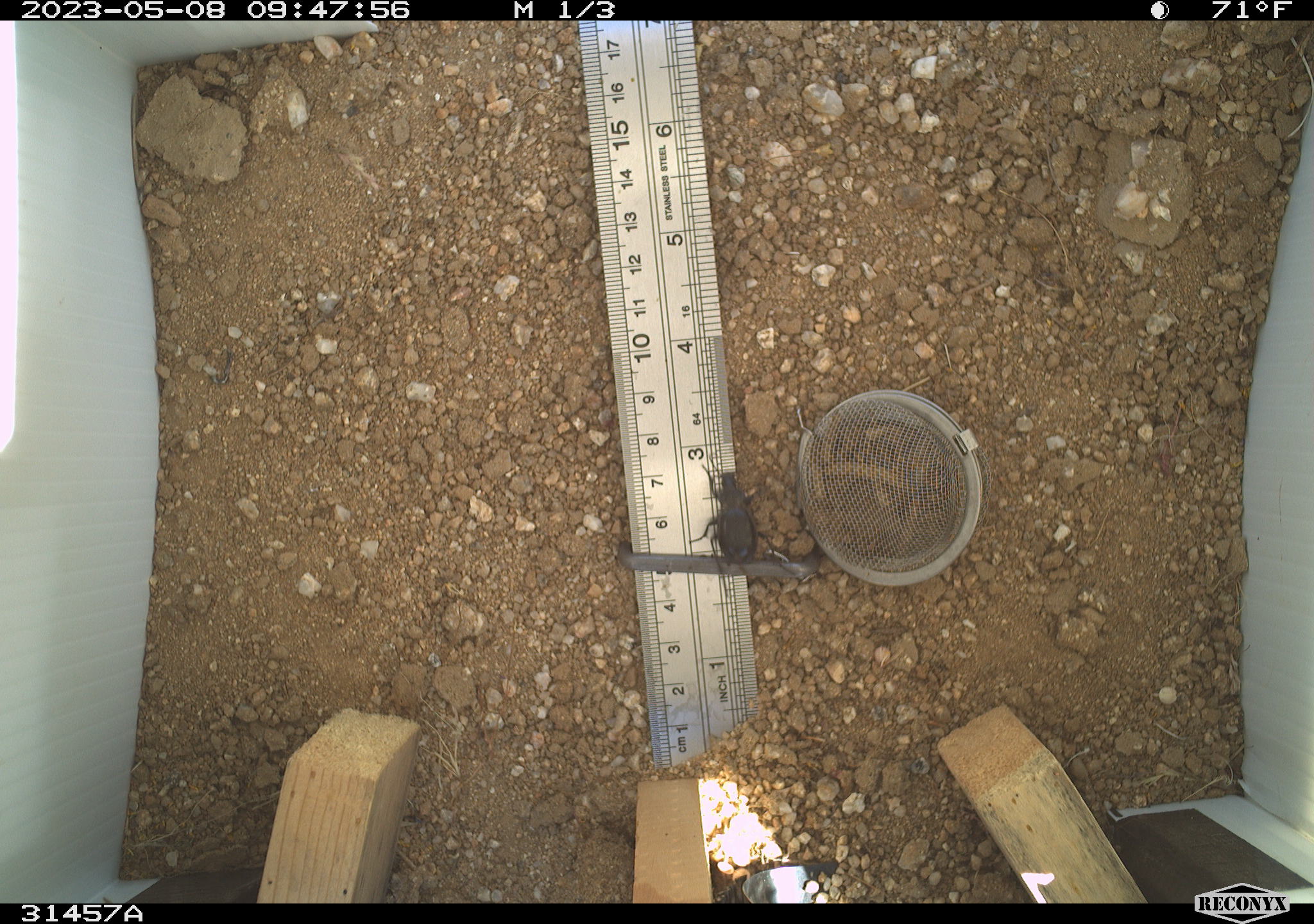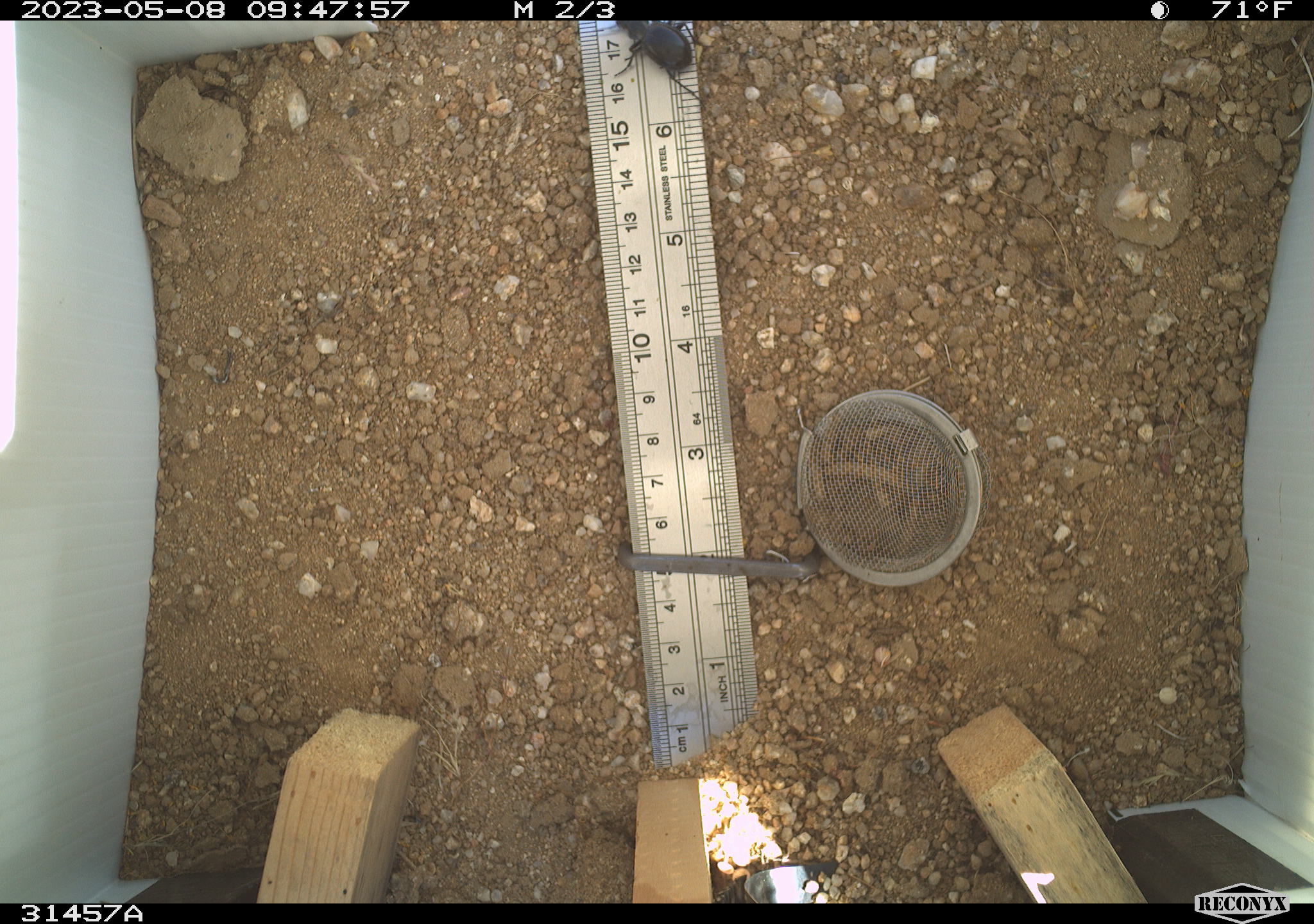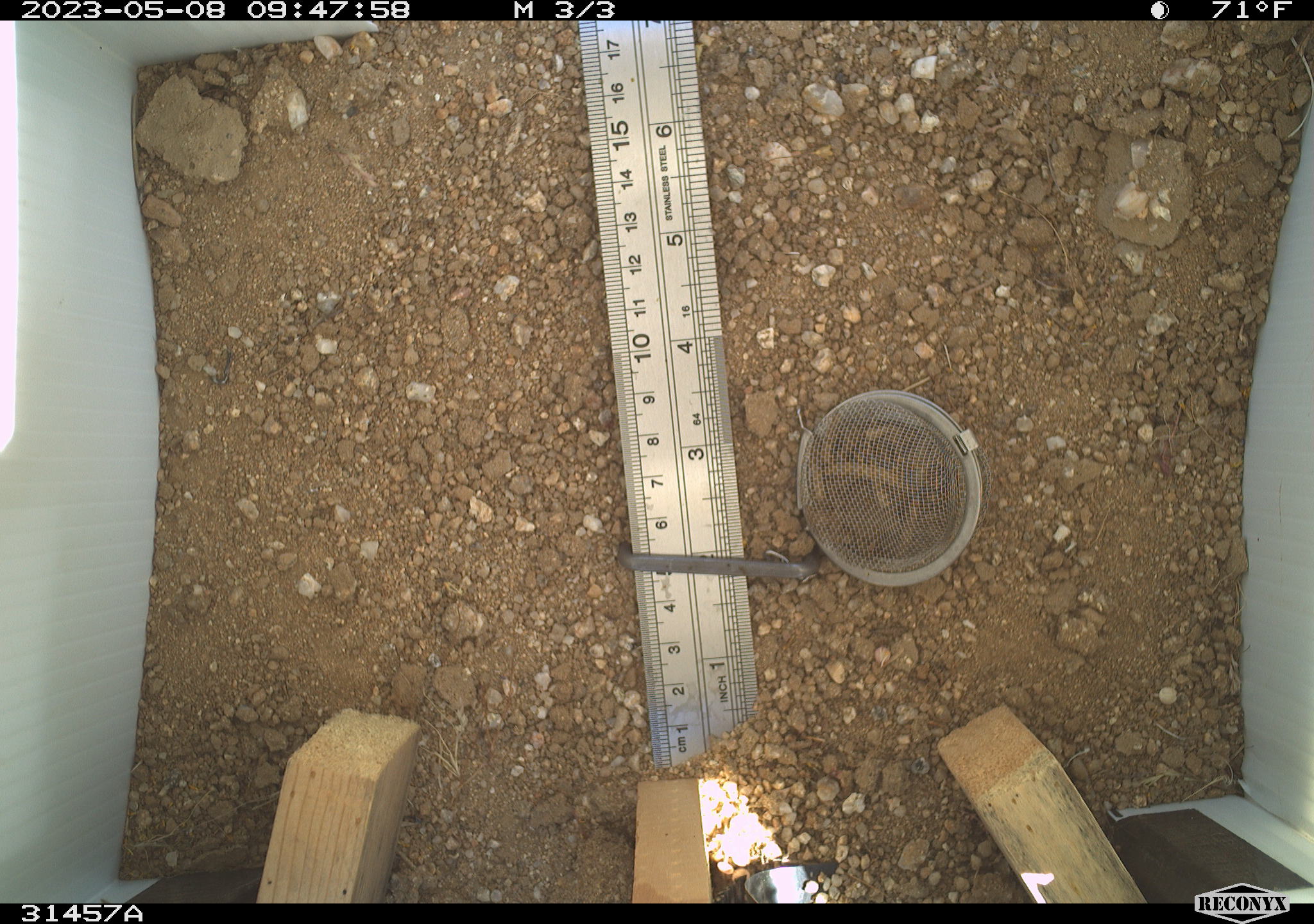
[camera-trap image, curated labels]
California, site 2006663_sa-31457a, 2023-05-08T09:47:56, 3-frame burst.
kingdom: Animalia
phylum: Arthropoda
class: Insecta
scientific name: Insecta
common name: insect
Insect (Insecta).